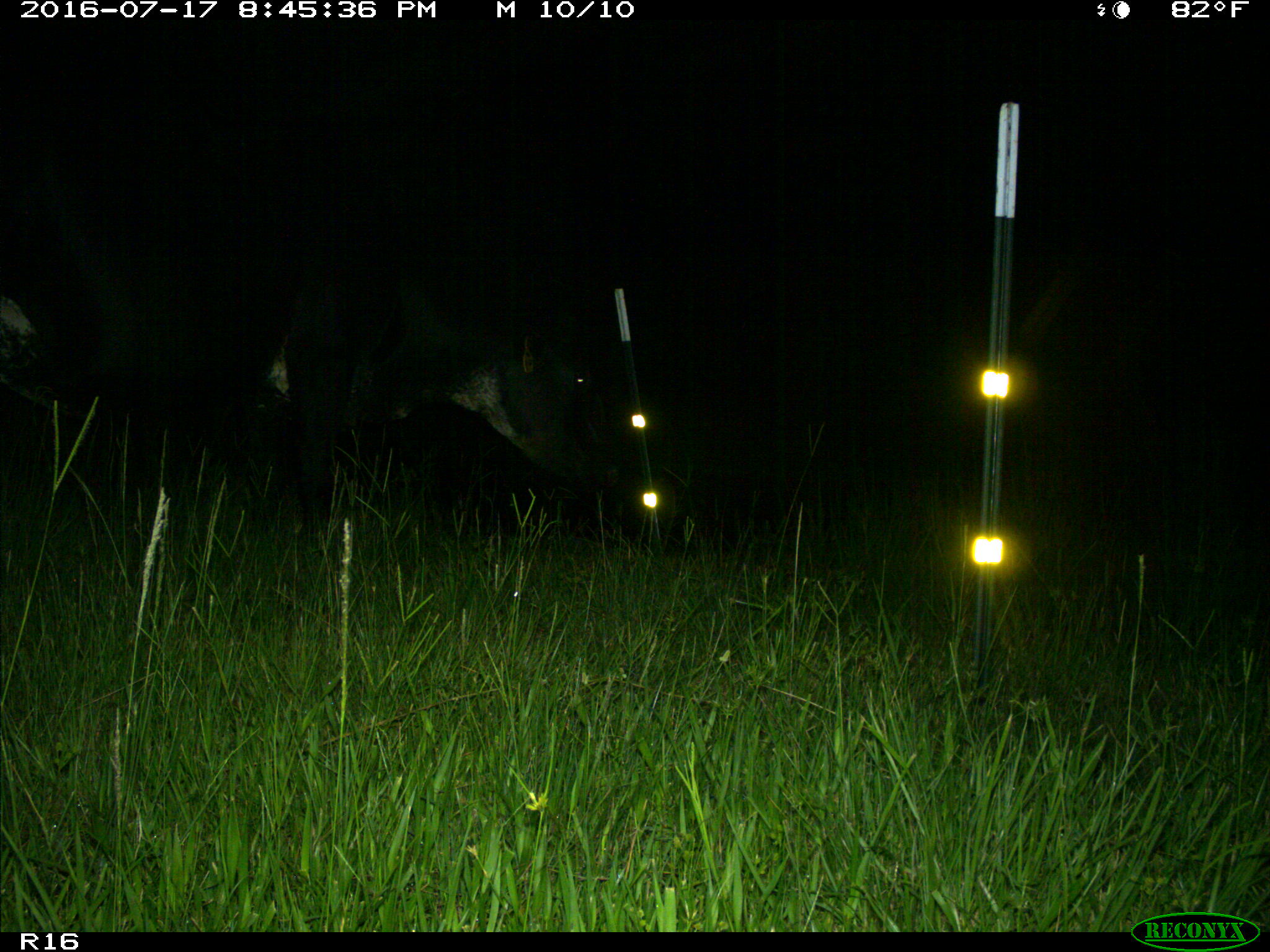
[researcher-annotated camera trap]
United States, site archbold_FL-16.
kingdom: Animalia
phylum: Chordata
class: Mammalia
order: Artiodactyla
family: Bovidae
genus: Bos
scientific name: Bos taurus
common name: domestic cow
Bos taurus (domestic cow).